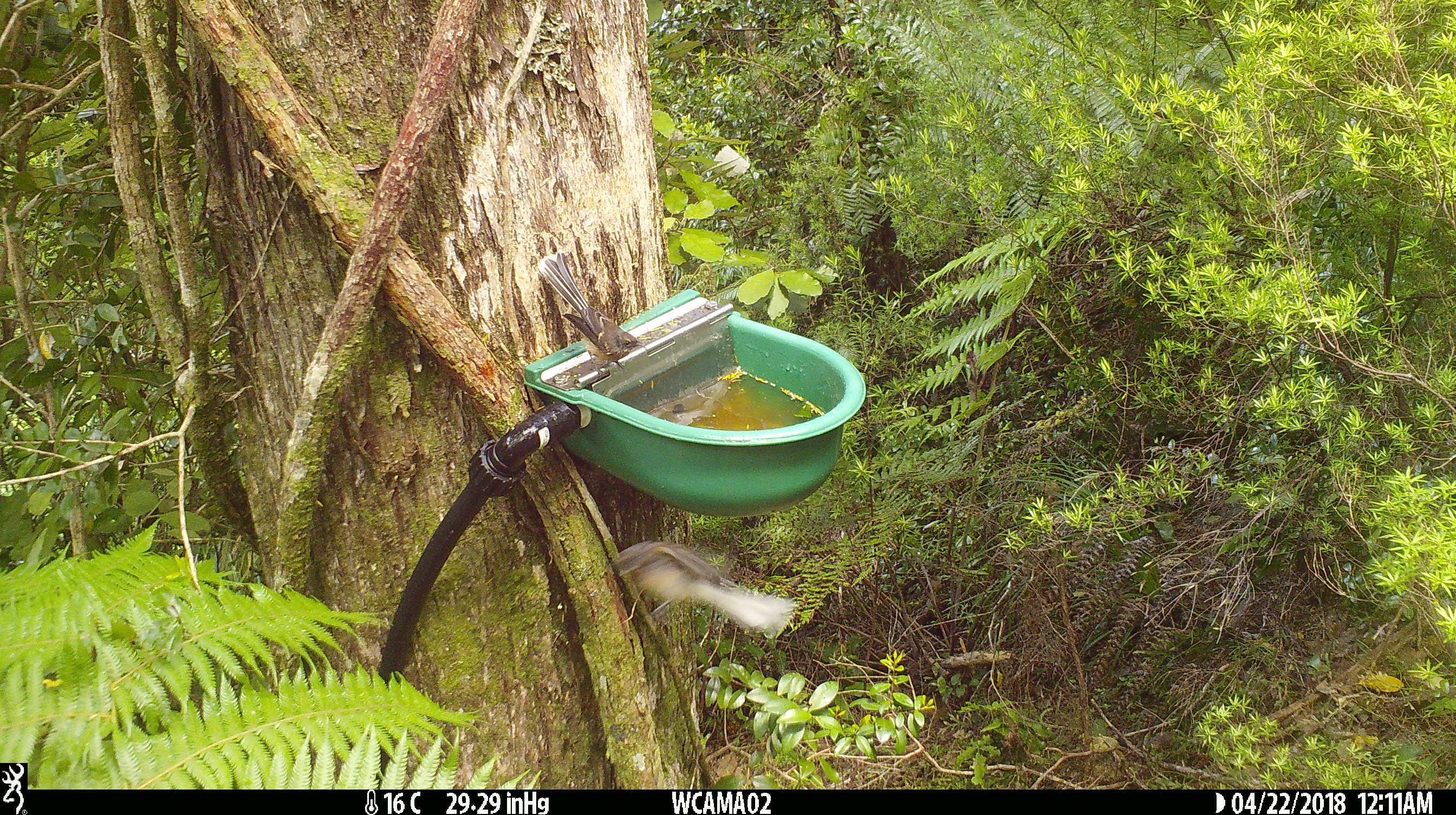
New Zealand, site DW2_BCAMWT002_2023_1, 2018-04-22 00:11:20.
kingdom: Animalia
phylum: Chordata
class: Aves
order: Passeriformes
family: Rhipiduridae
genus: Rhipidura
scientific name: Rhipidura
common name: fantails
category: fantail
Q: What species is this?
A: Fantail (fantails) (Rhipidura).